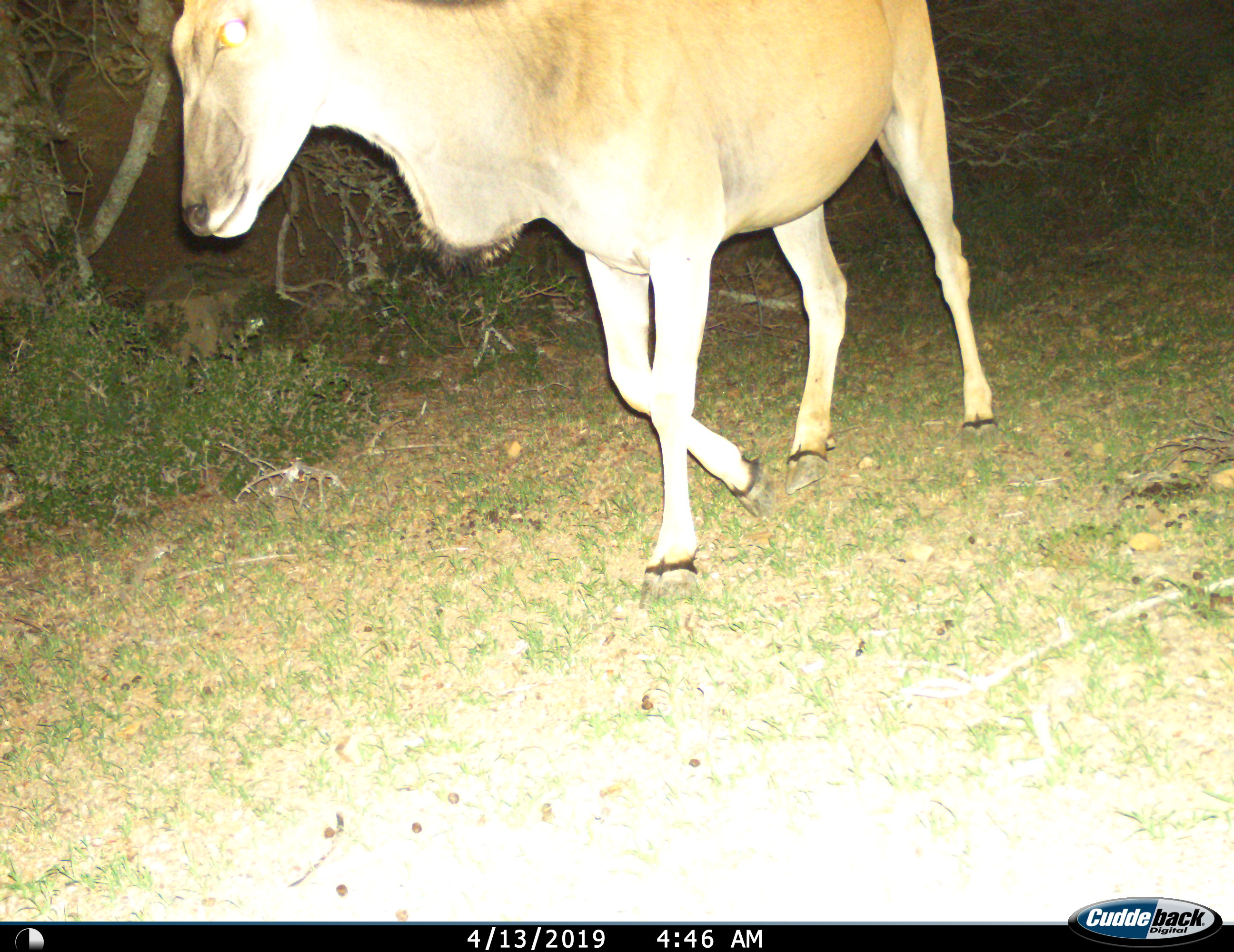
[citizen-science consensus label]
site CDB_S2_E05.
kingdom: Animalia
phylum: Chordata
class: Mammalia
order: Artiodactyla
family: Bovidae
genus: Tragelaphus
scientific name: Tragelaphus oryx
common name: eland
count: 1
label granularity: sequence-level